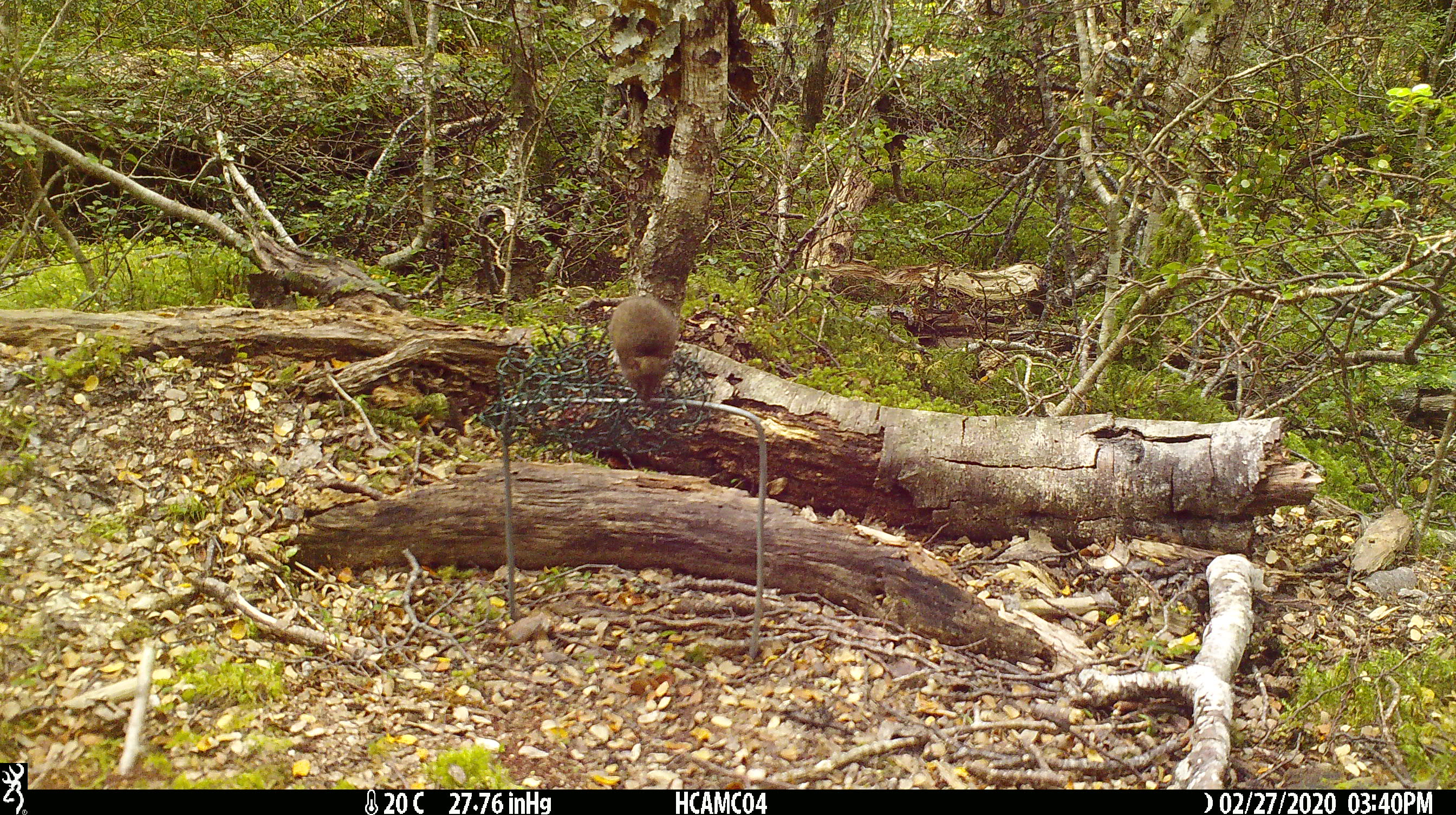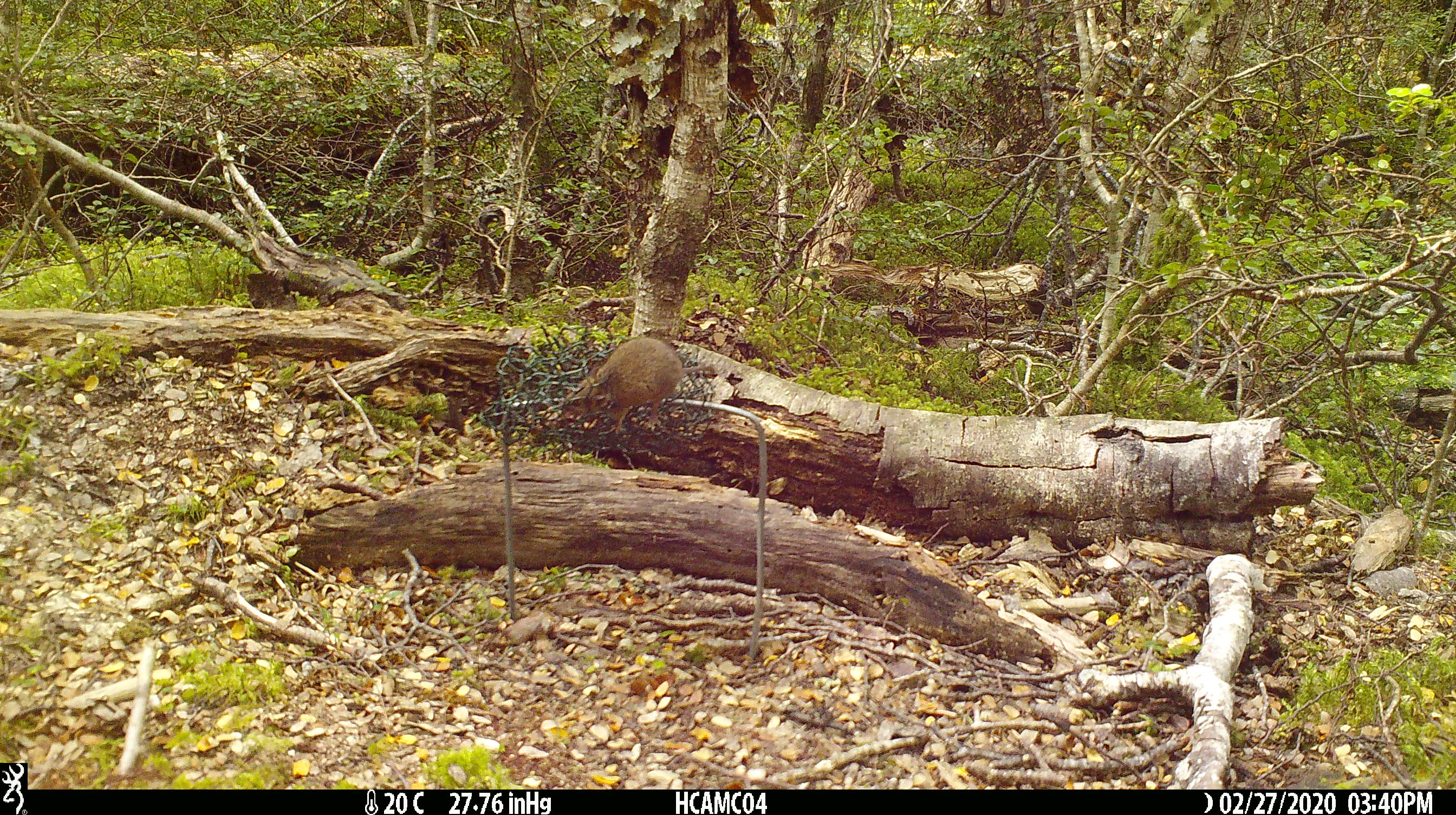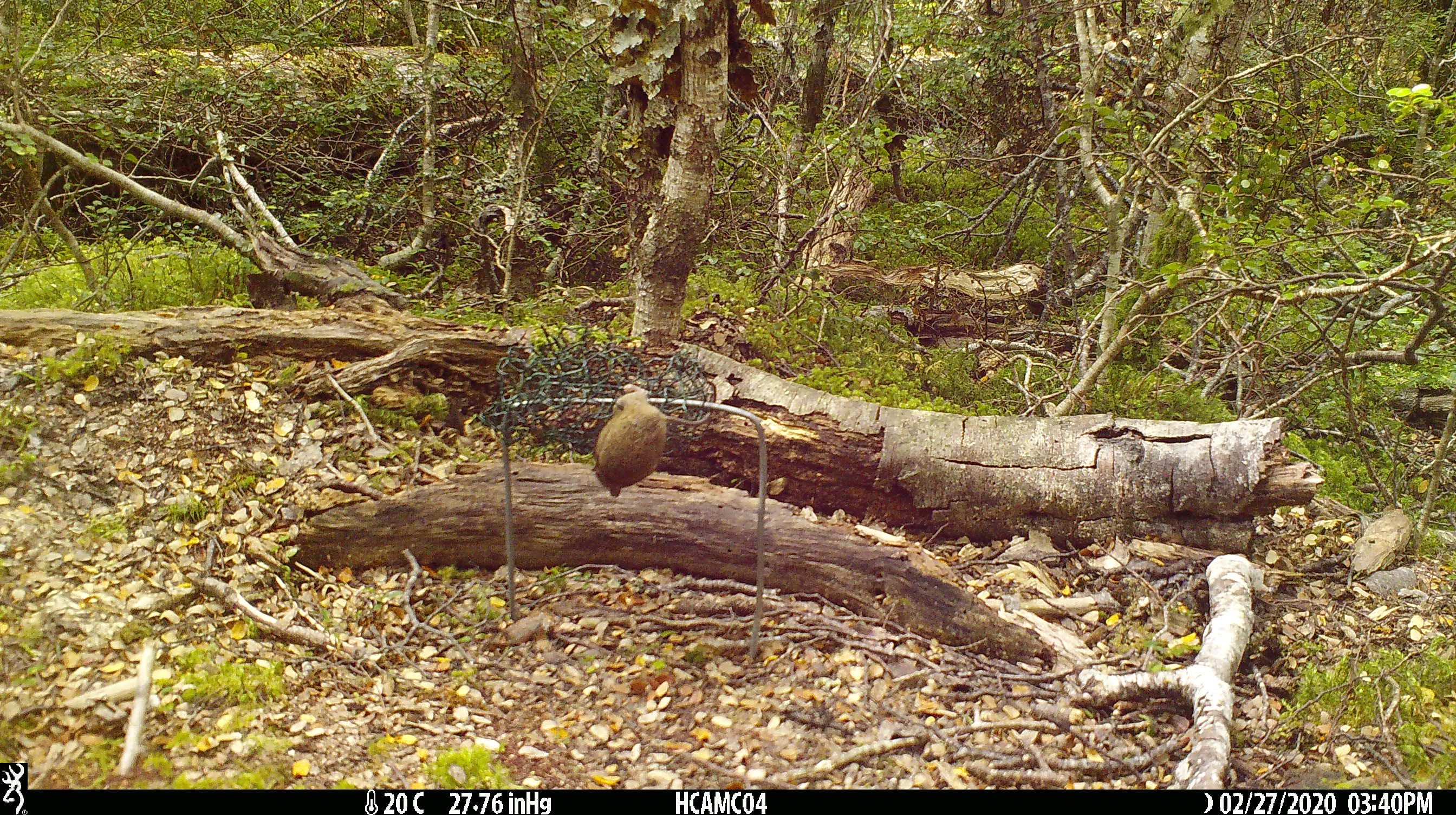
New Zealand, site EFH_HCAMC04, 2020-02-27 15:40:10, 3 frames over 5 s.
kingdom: Animalia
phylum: Chordata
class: Mammalia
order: Rodentia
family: Muridae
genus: Mus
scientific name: Mus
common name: mouse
Mouse (Mus).